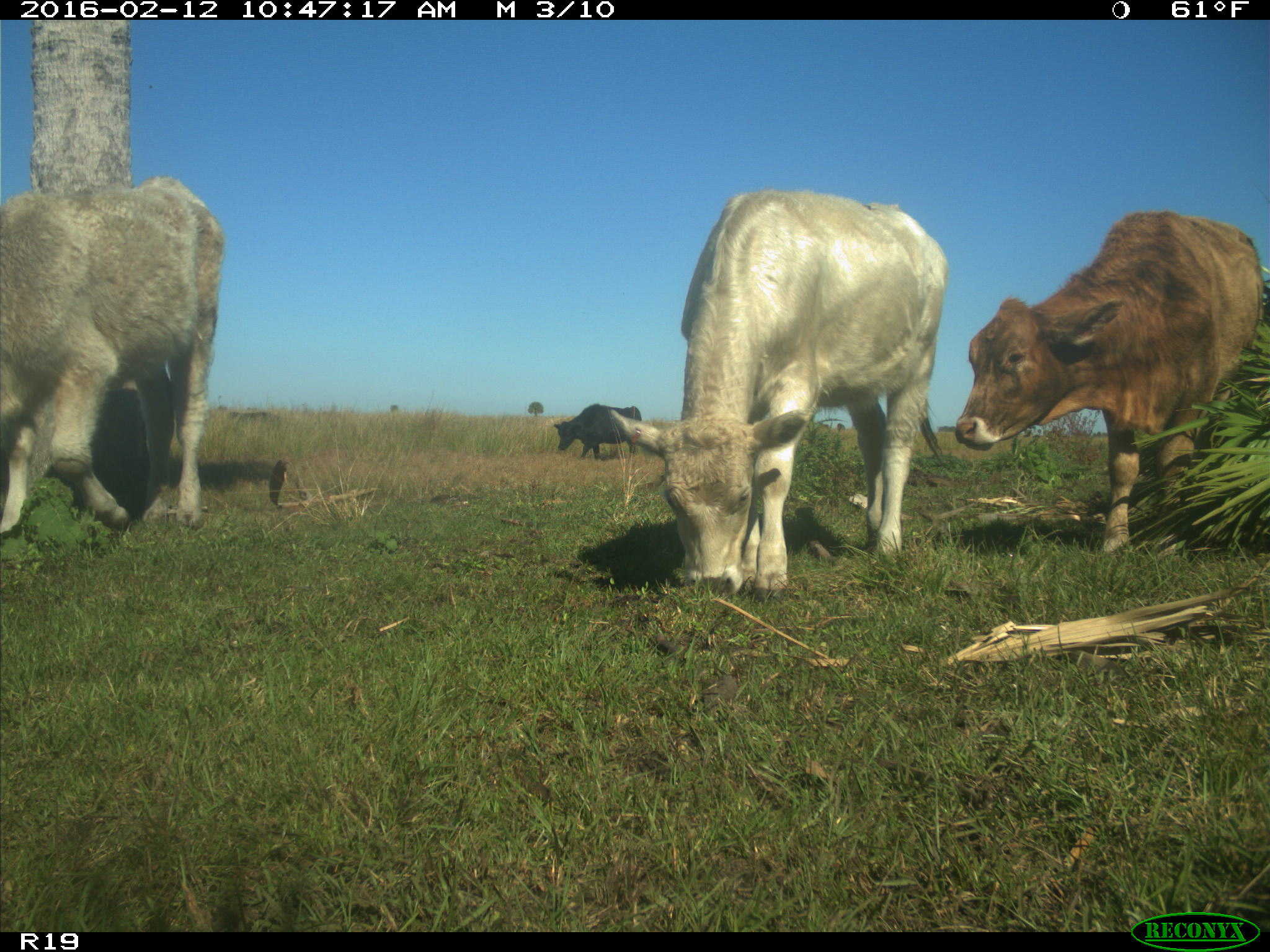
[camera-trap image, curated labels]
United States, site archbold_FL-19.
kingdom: Animalia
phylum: Chordata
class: Mammalia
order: Artiodactyla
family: Bovidae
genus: Bos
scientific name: Bos taurus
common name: domestic cow